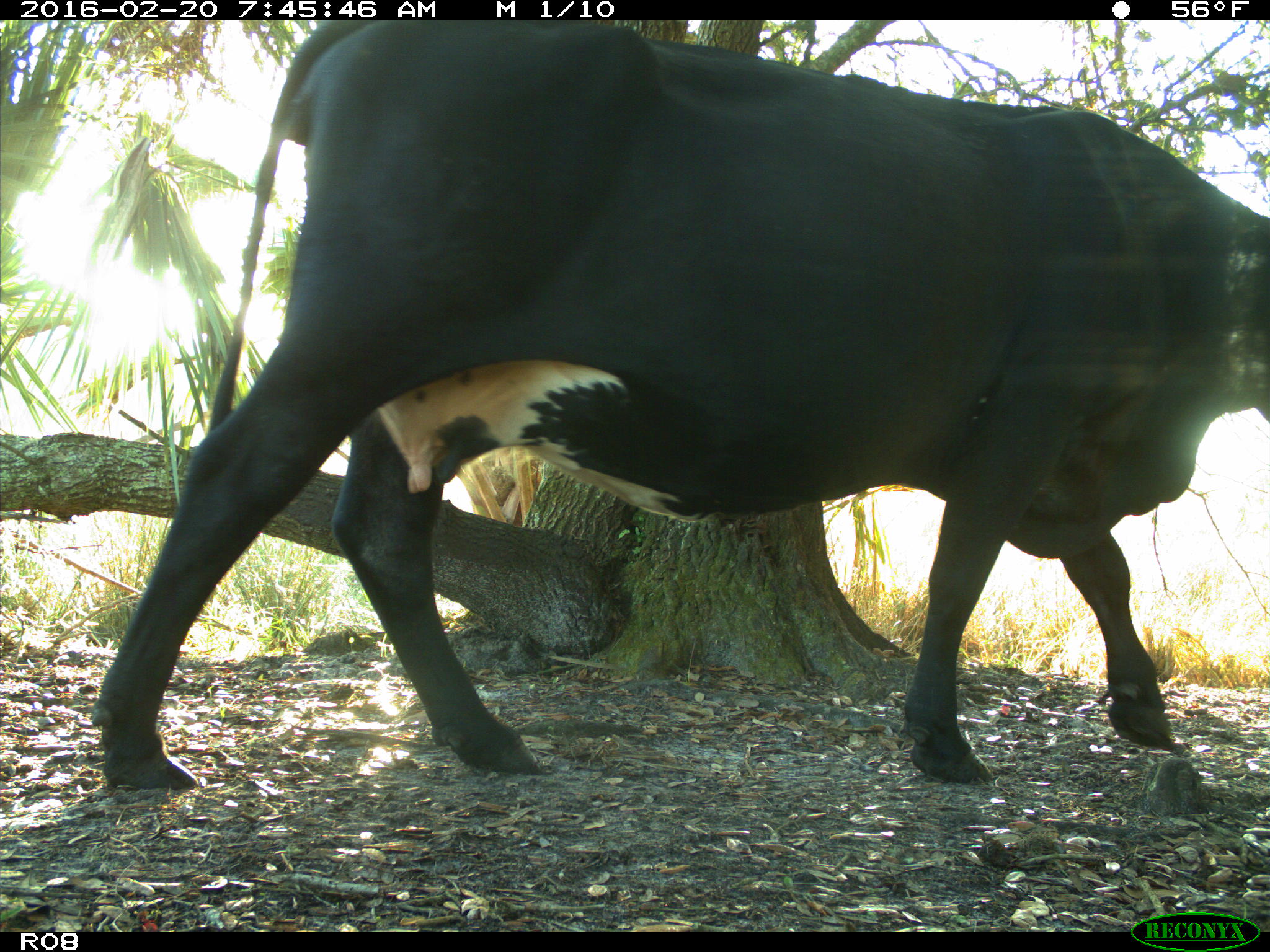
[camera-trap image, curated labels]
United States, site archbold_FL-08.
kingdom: Animalia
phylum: Chordata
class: Mammalia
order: Artiodactyla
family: Bovidae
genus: Bos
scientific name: Bos taurus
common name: domestic cow